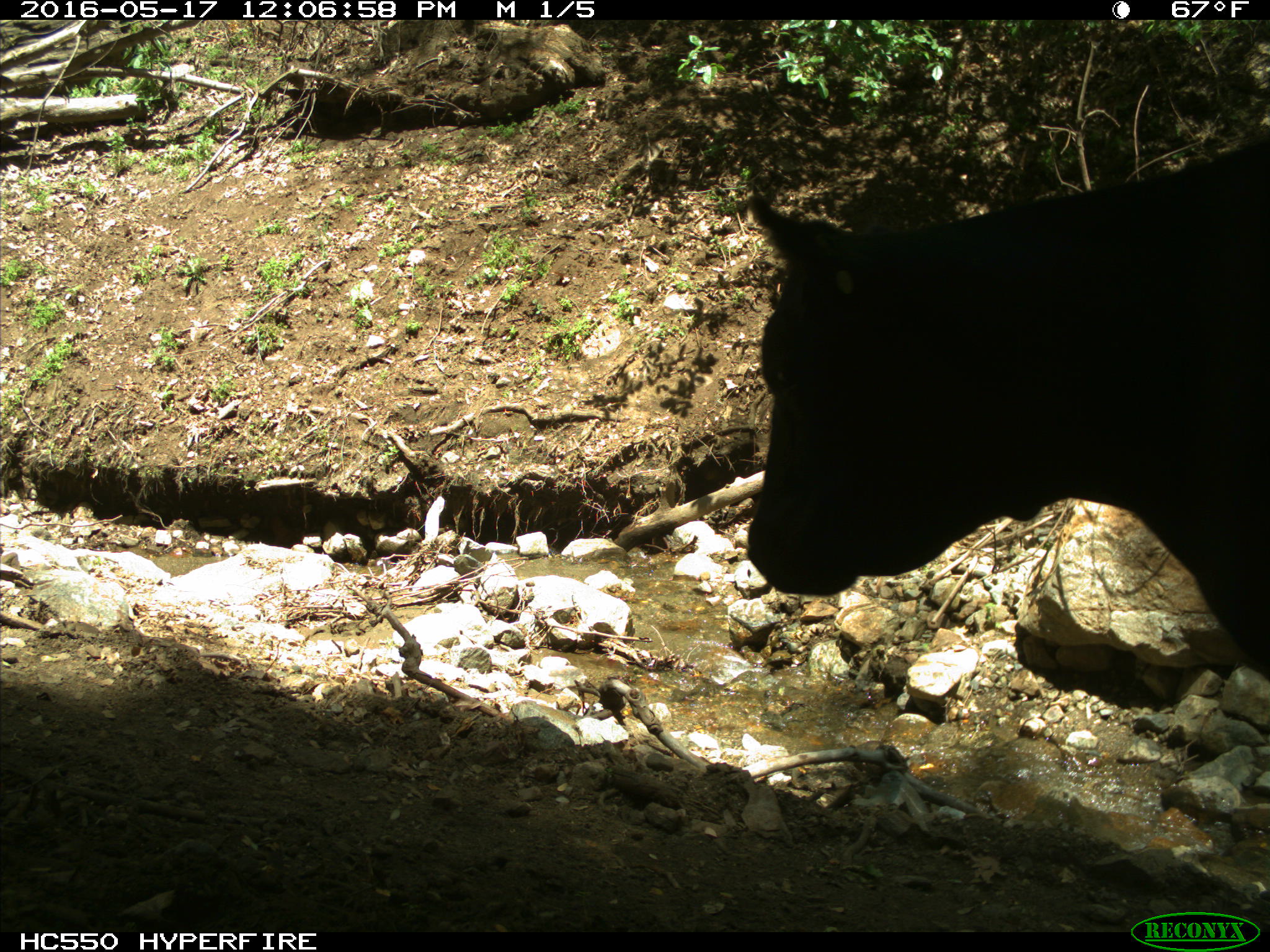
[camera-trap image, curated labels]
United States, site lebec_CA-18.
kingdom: Animalia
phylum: Chordata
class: Mammalia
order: Artiodactyla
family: Bovidae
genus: Bos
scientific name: Bos taurus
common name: domestic cow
Bos taurus (domestic cow).